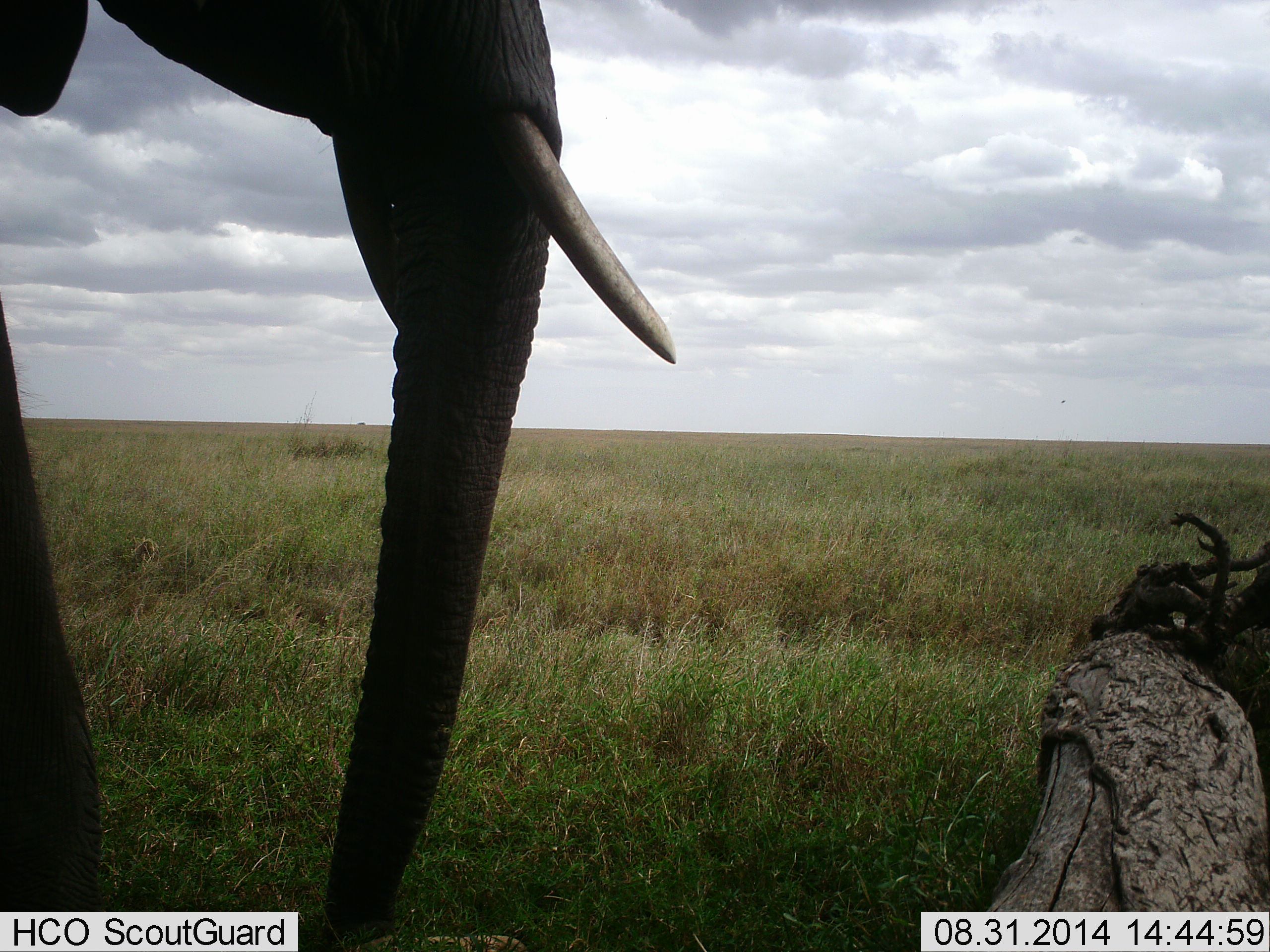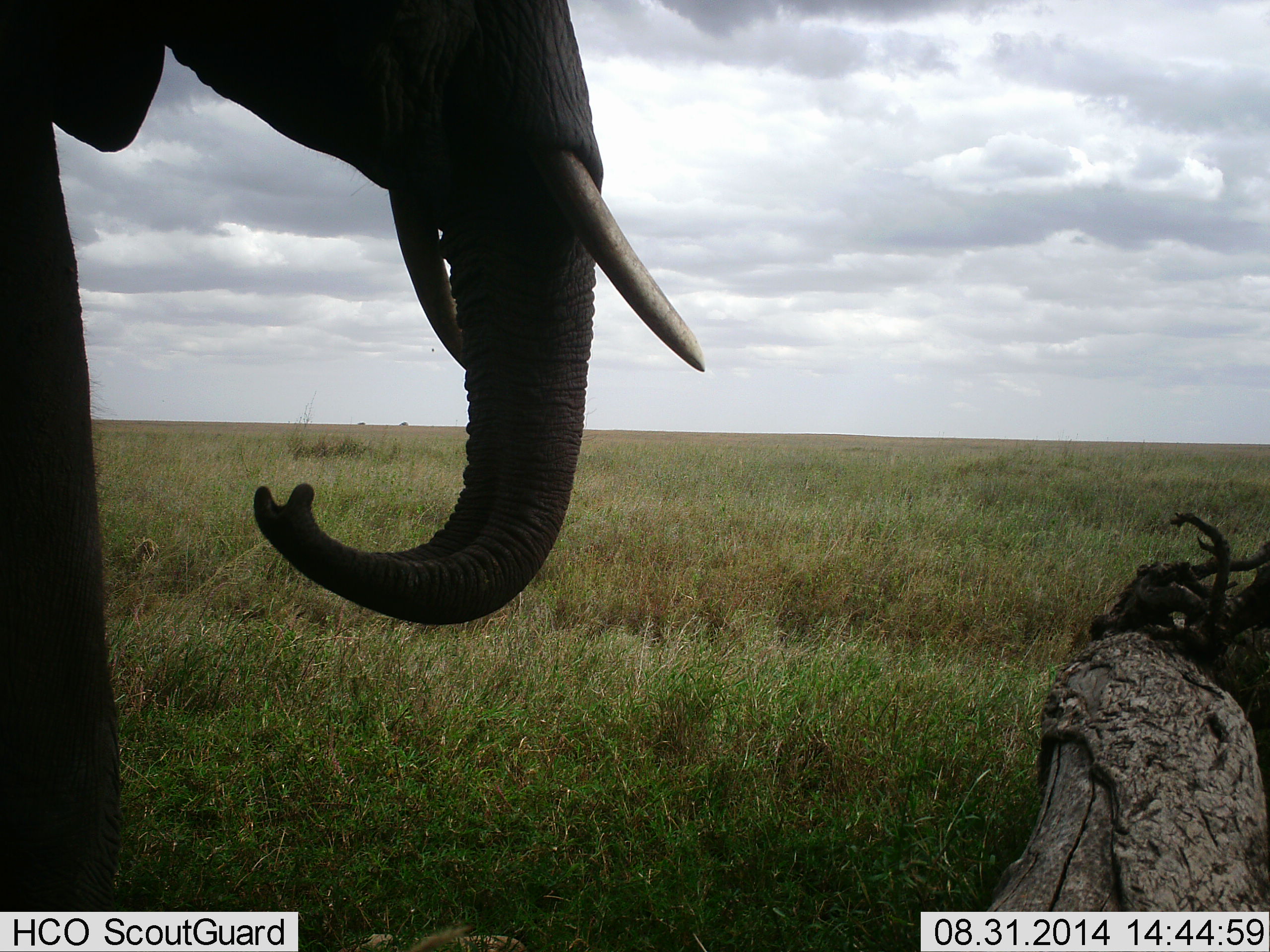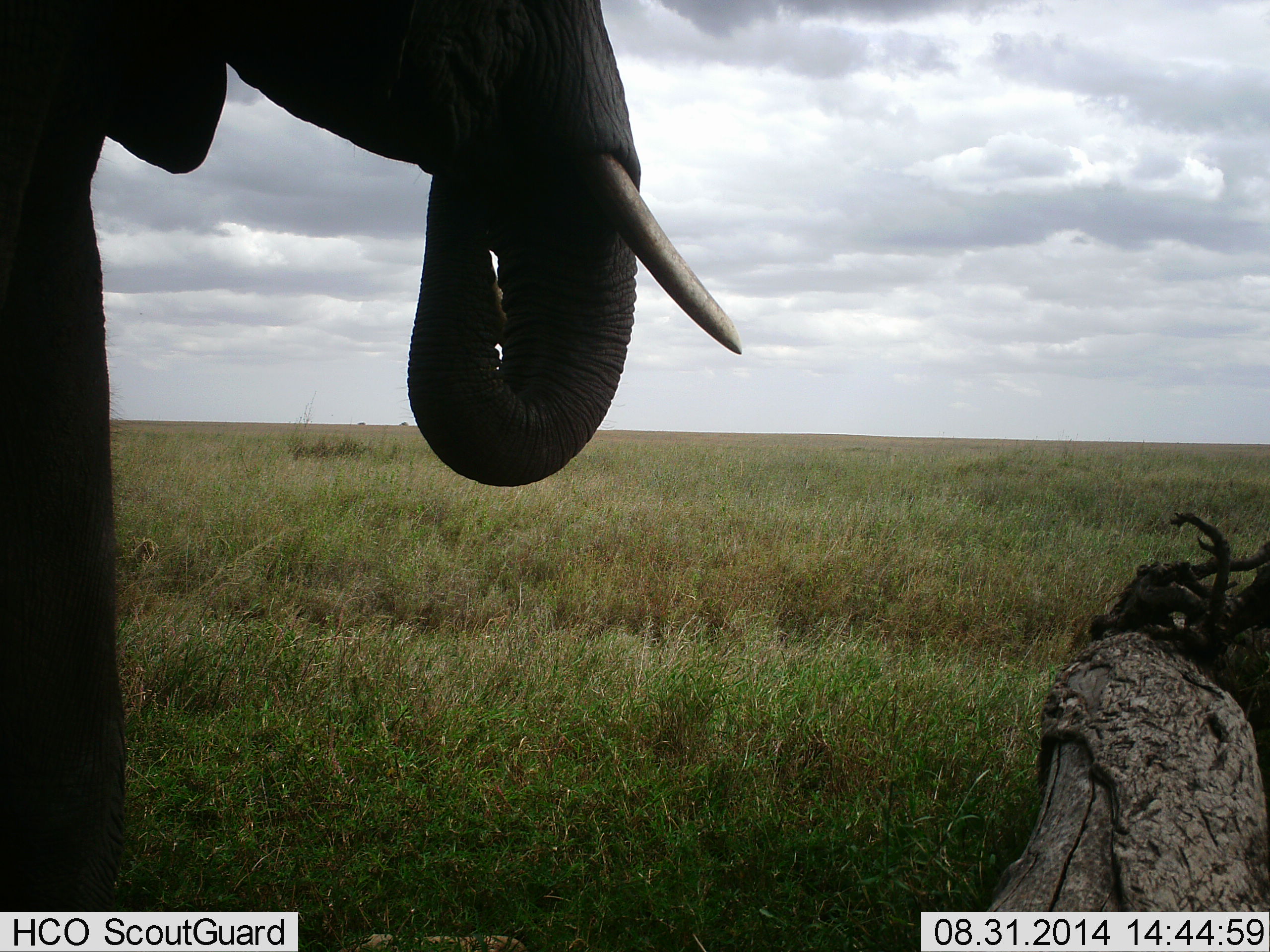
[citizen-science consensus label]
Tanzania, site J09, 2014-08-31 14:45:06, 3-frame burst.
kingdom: Animalia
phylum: Chordata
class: Mammalia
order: Proboscidea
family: Elephantidae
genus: Loxodonta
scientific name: Loxodonta africana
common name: african bush elephant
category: elephant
Elephant (african bush elephant) (Loxodonta africana), count 1. Behavior (volunteer vote fractions): standing 40%, resting 0%, moving 10%, interacting 0%. Young present (vote fraction): 0%. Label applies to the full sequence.